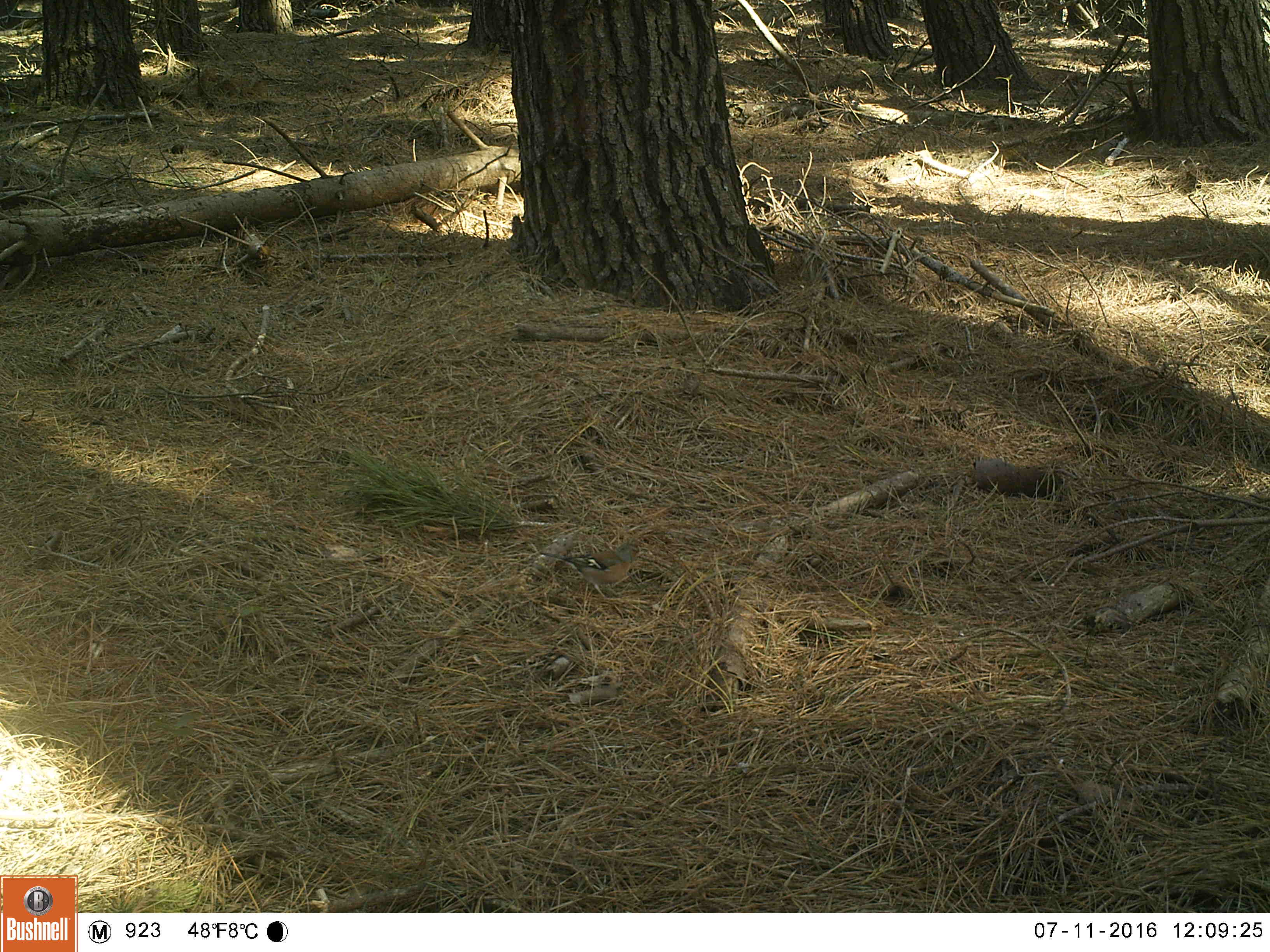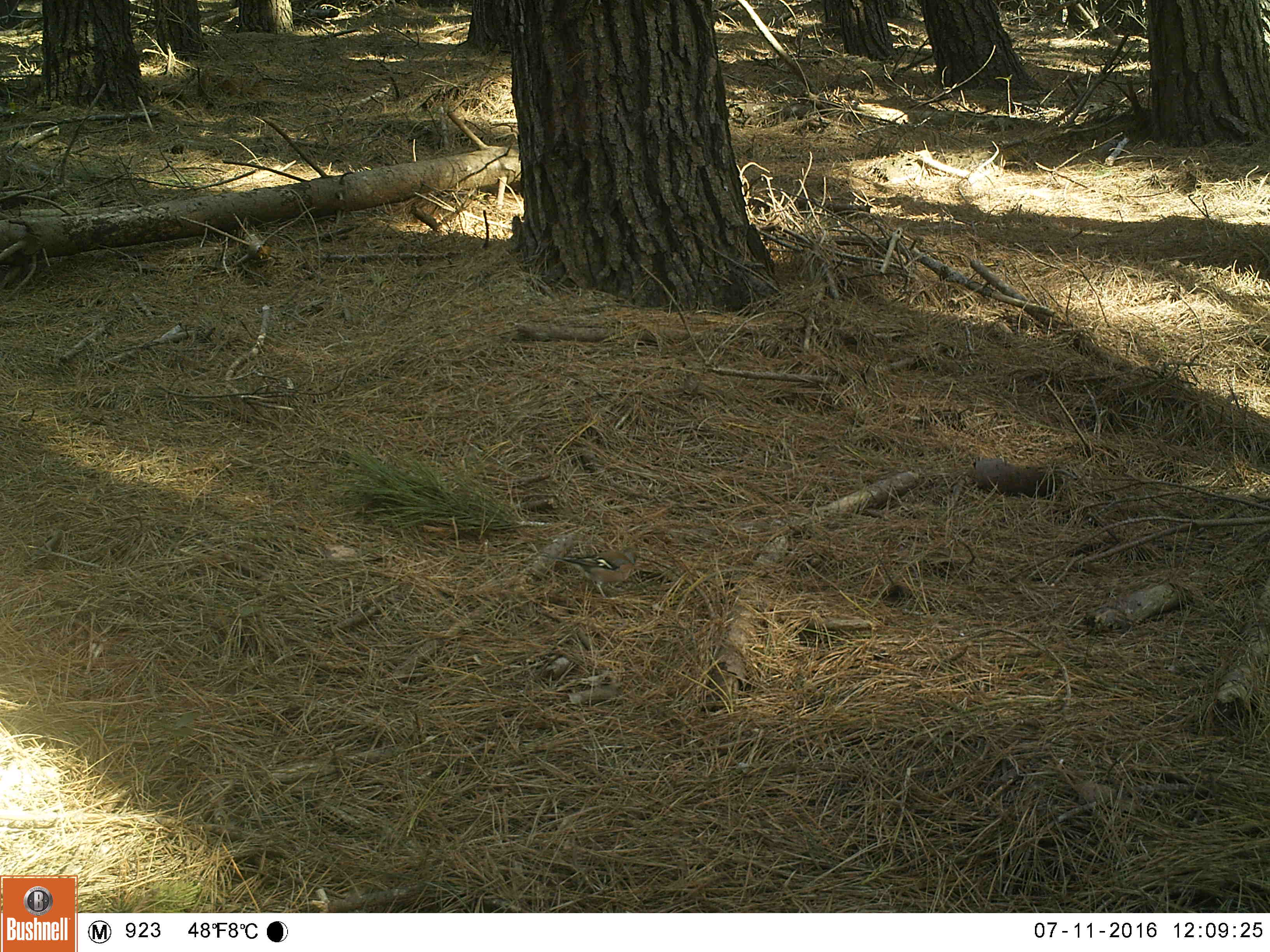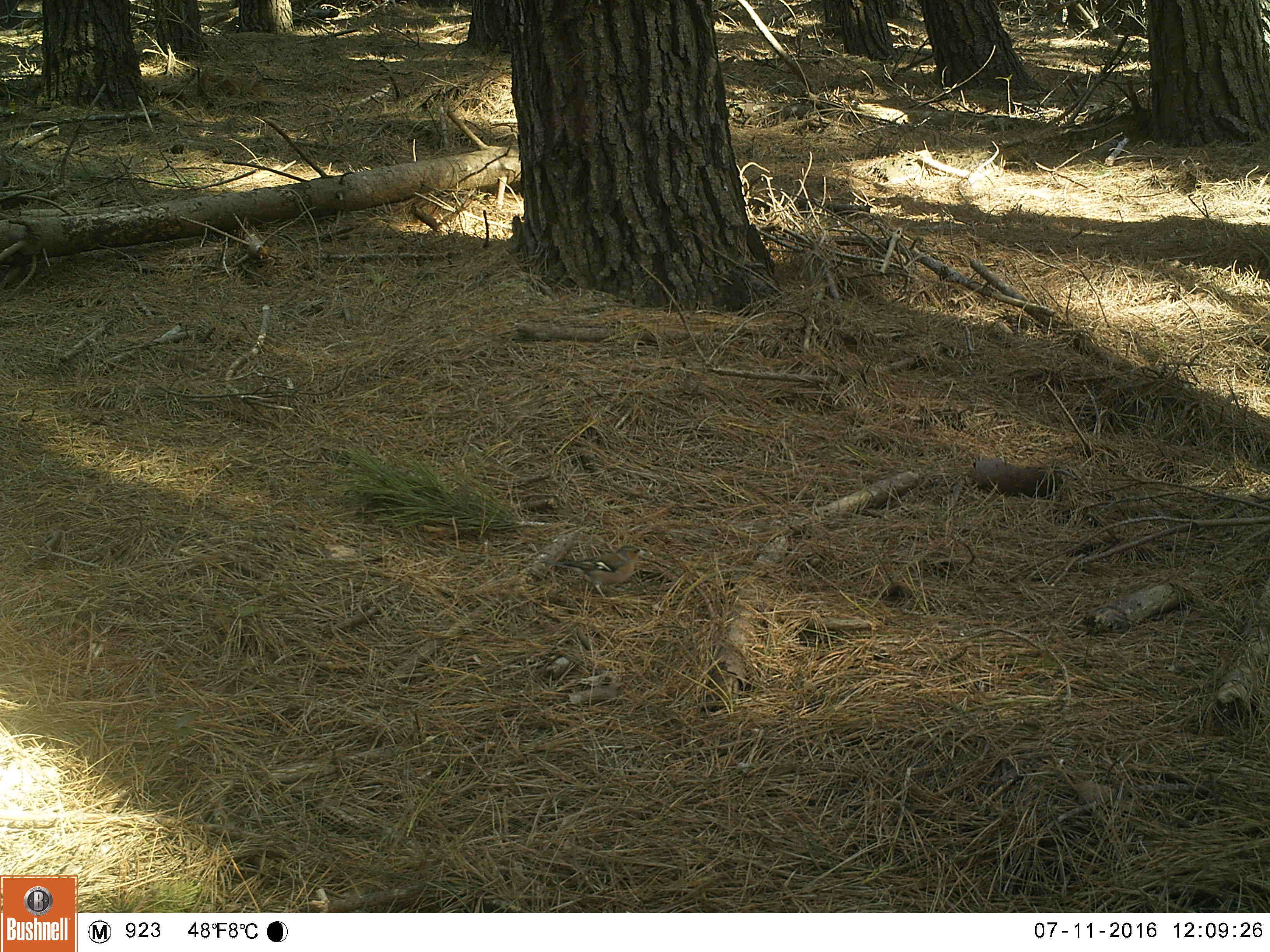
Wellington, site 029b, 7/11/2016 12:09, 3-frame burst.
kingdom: Animalia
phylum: Chordata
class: Aves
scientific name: Aves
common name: bird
Bird (Aves).